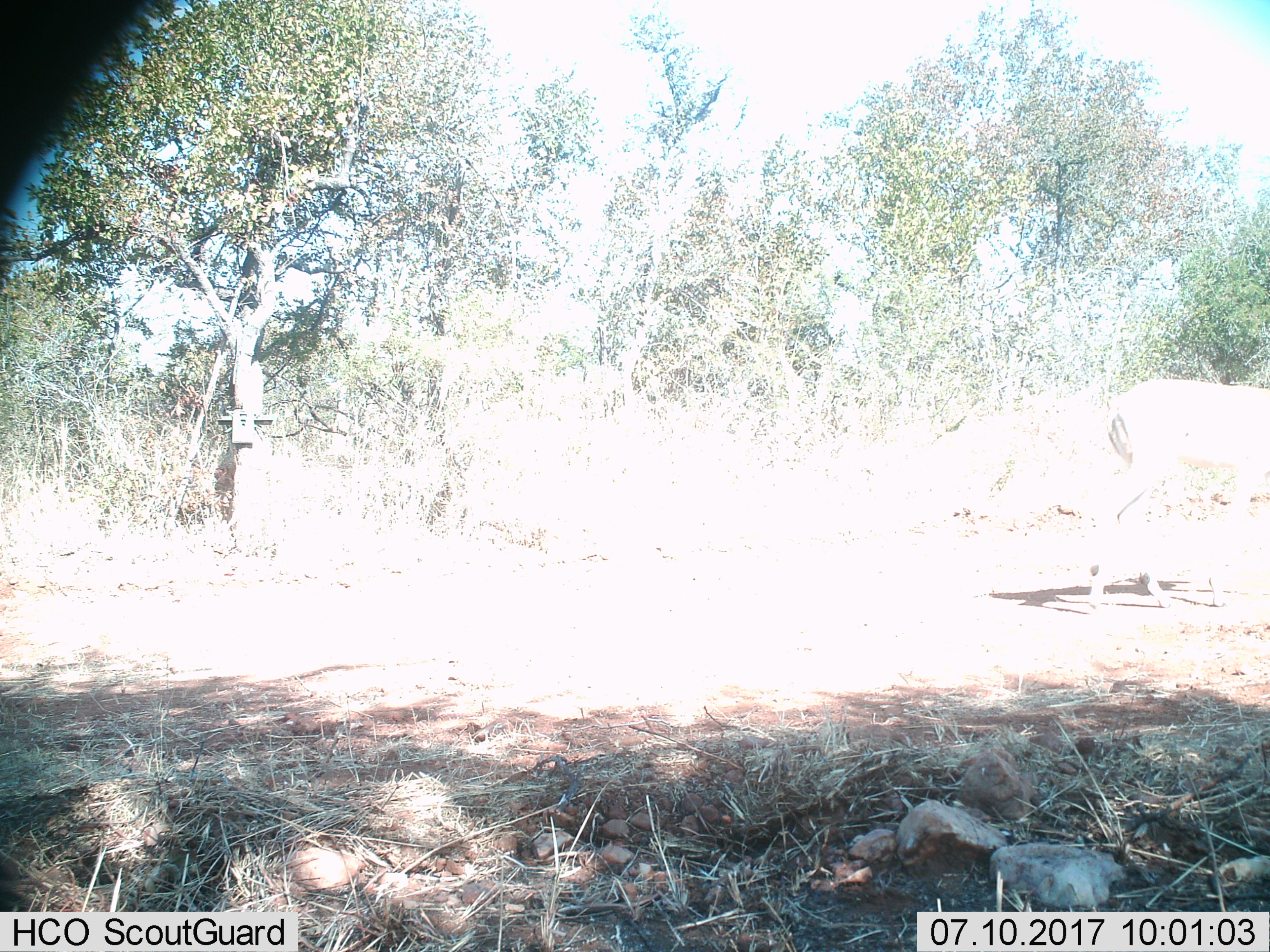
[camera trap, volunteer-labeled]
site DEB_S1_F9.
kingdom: Animalia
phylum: Chordata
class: Mammalia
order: Artiodactyla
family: Bovidae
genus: Aepyceros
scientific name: Aepyceros melampus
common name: impala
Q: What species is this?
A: Impala (Aepyceros melampus).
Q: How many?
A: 1.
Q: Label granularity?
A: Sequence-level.